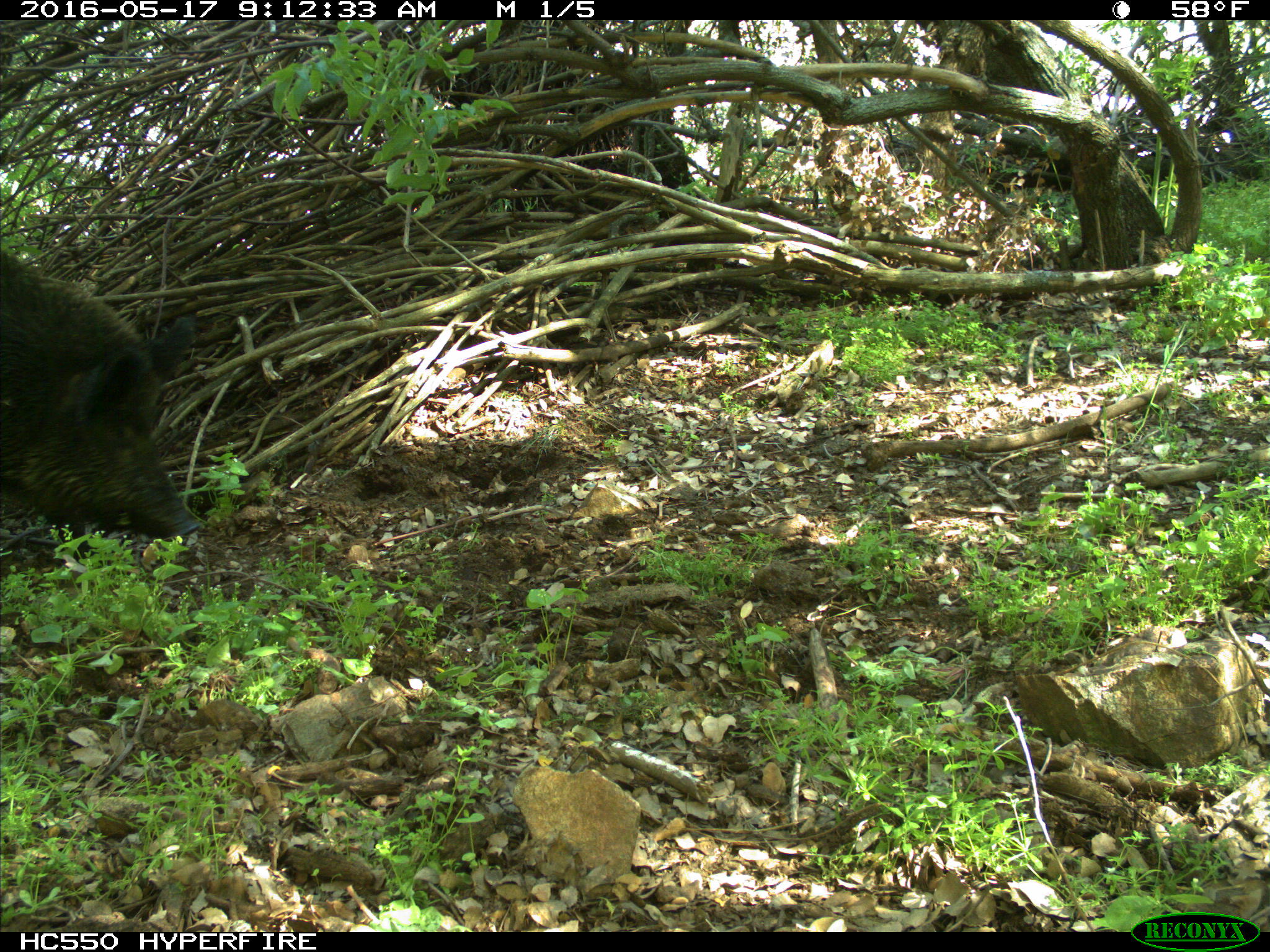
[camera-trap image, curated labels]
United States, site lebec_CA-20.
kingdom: Animalia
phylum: Chordata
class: Mammalia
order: Artiodactyla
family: Suidae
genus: Sus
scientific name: Sus scrofa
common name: wild boar